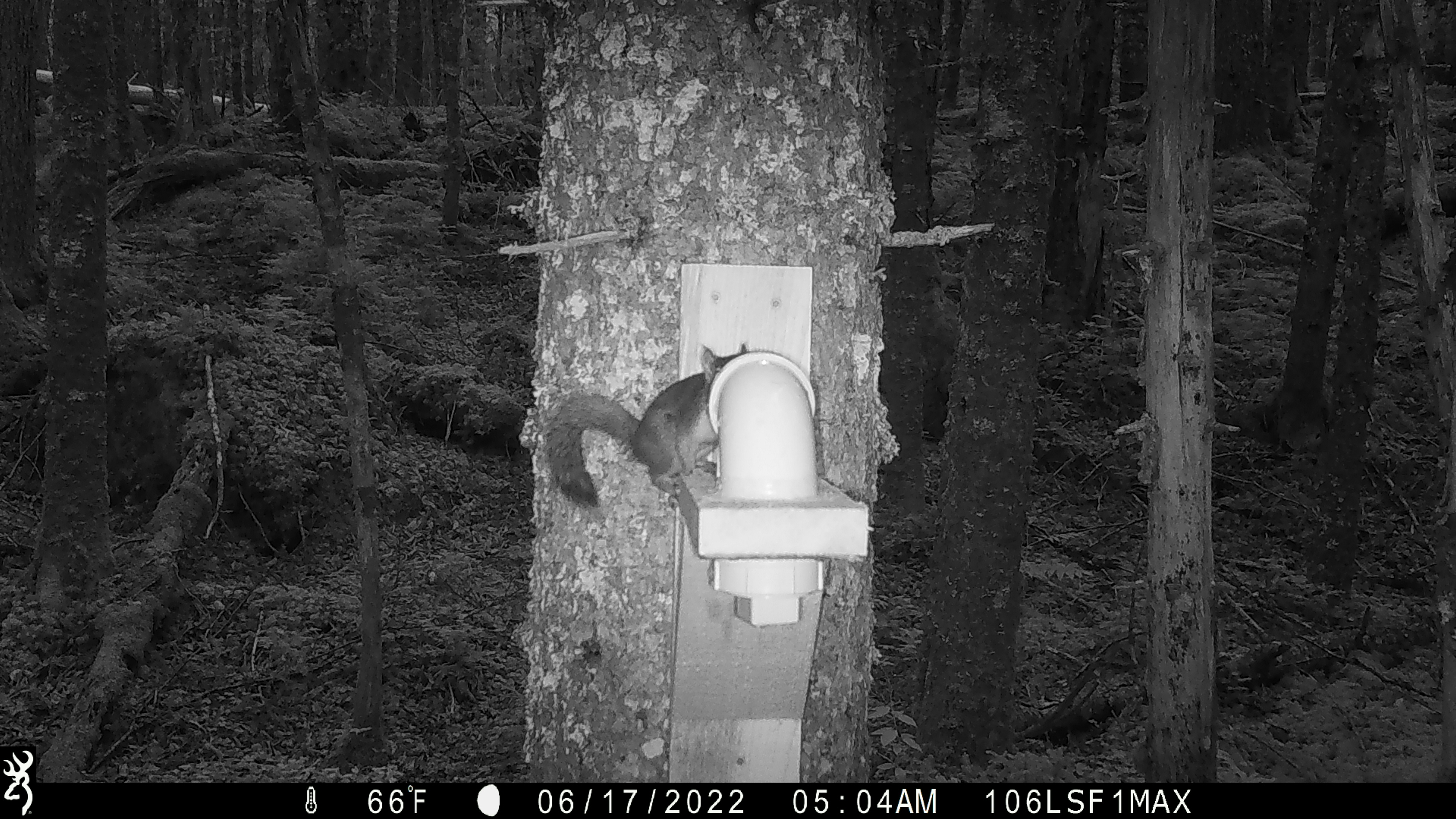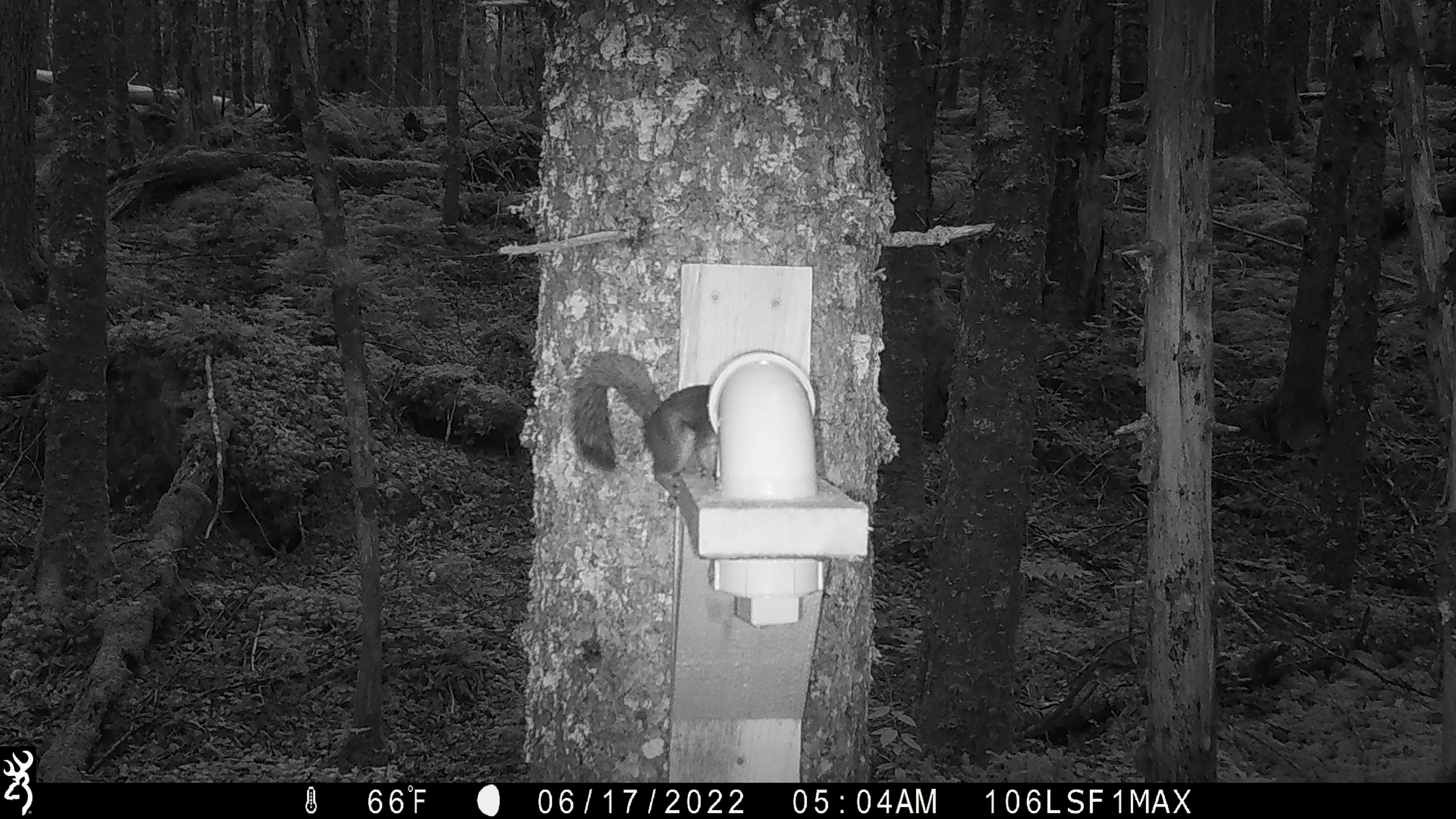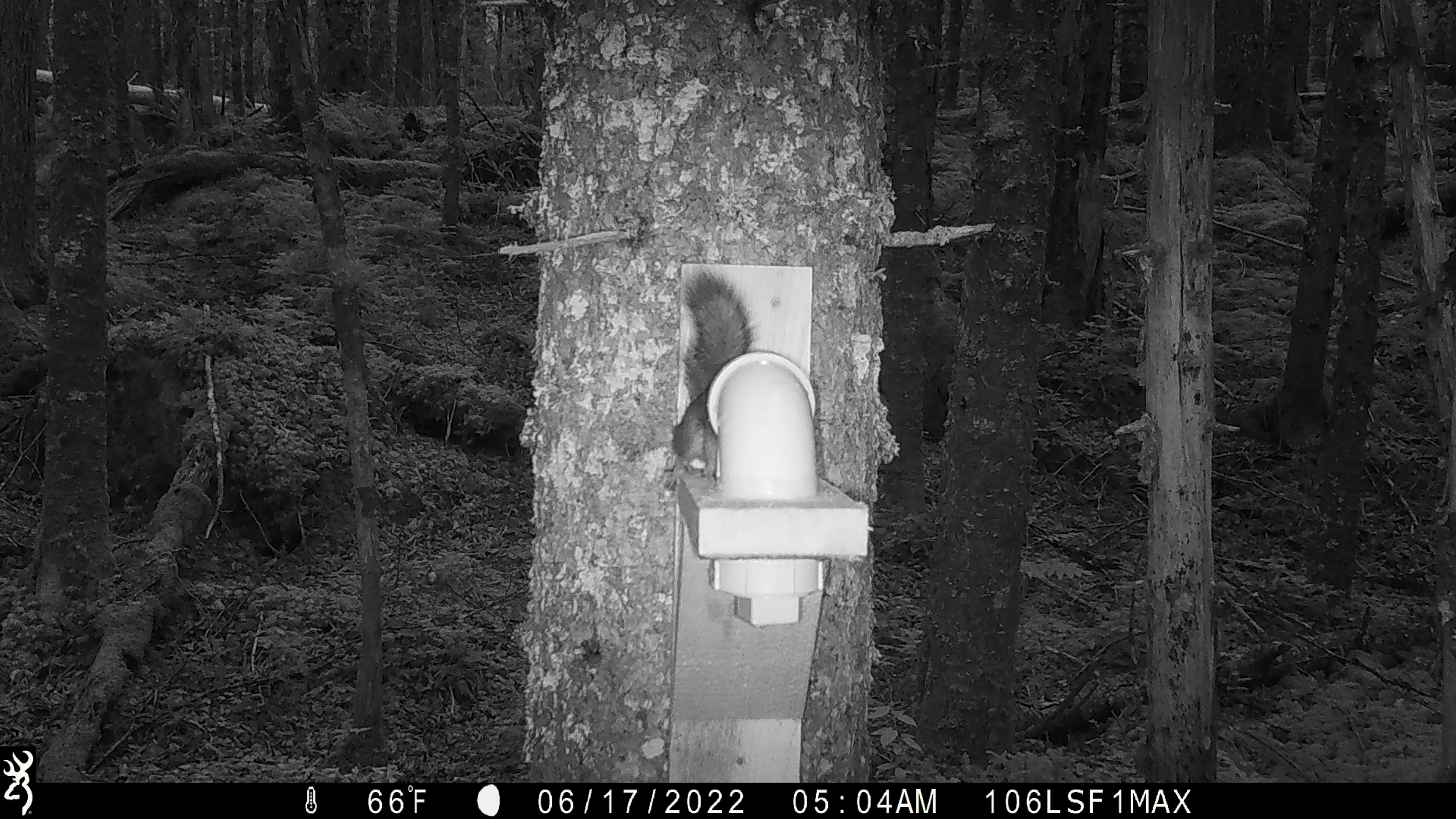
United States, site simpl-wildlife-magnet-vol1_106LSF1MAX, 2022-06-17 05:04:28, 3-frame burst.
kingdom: Animalia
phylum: Chordata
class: Mammalia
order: Rodentia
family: Sciuridae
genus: Tamiasciurus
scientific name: Tamiasciurus hudsonicus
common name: red squirrel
Red squirrel (Tamiasciurus hudsonicus).